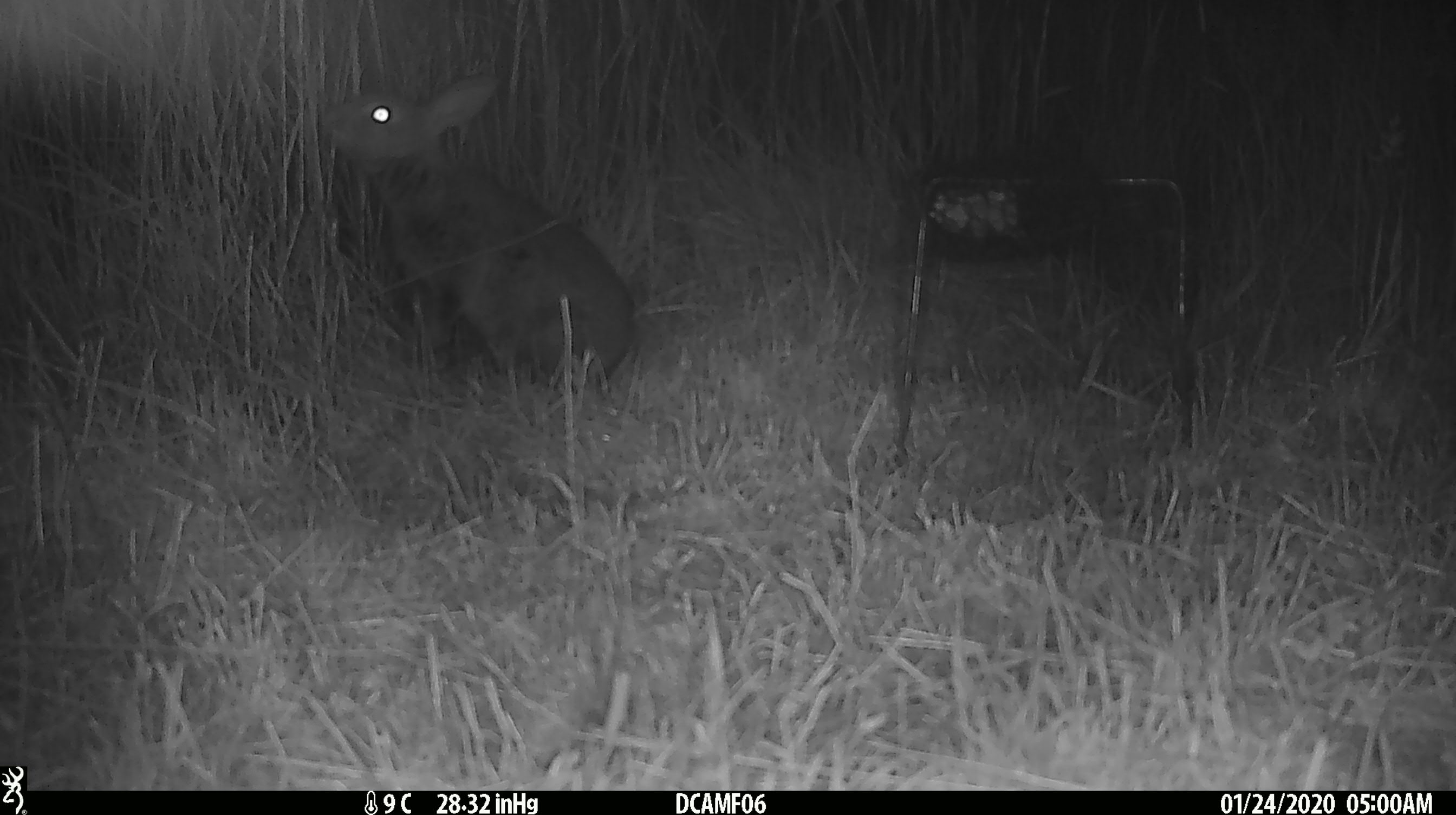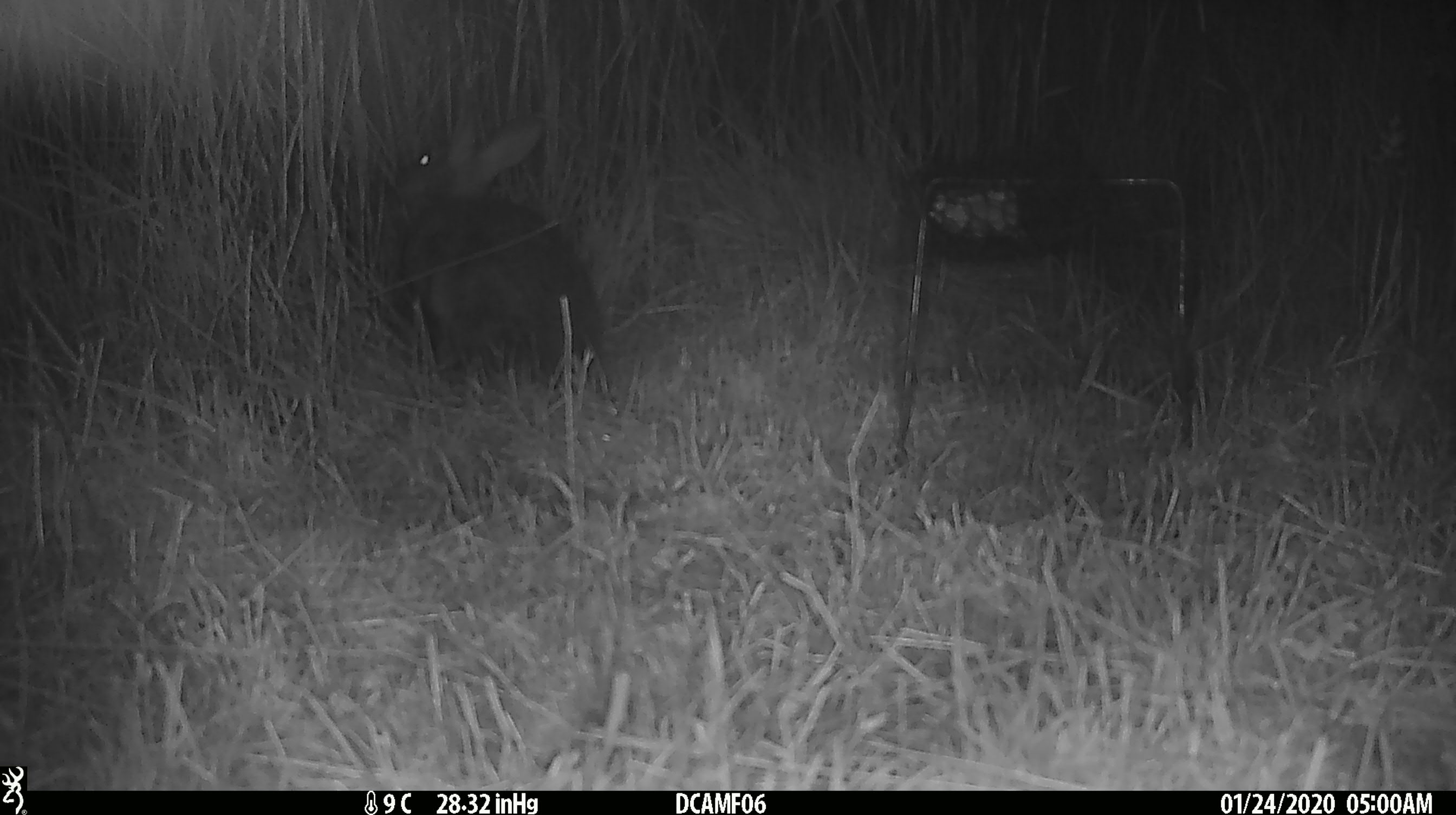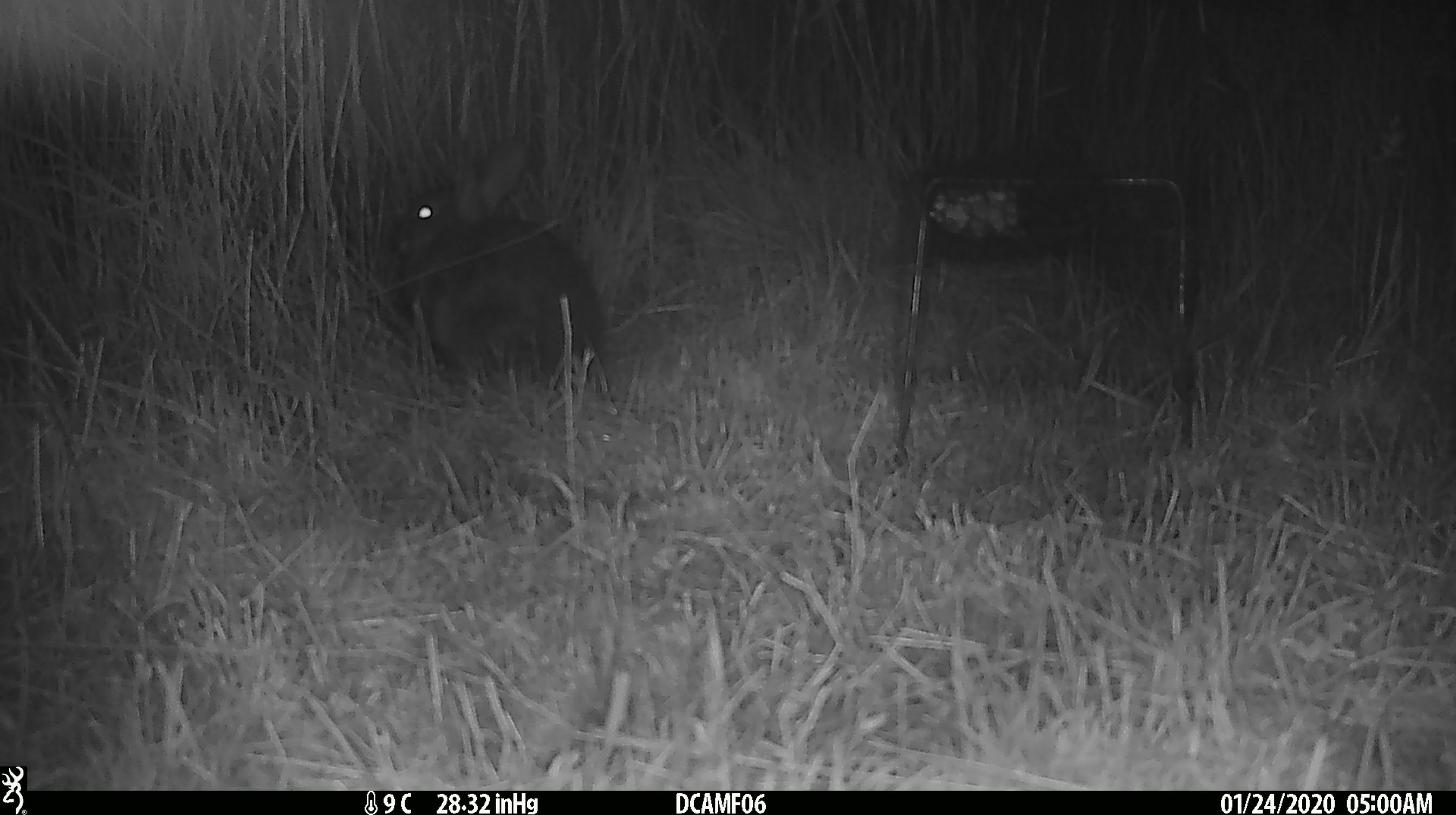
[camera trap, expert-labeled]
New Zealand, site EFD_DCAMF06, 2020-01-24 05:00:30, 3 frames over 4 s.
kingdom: Animalia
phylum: Chordata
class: Mammalia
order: Lagomorpha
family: Leporidae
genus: Oryctolagus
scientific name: Oryctolagus cuniculus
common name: european rabbit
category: rabbit